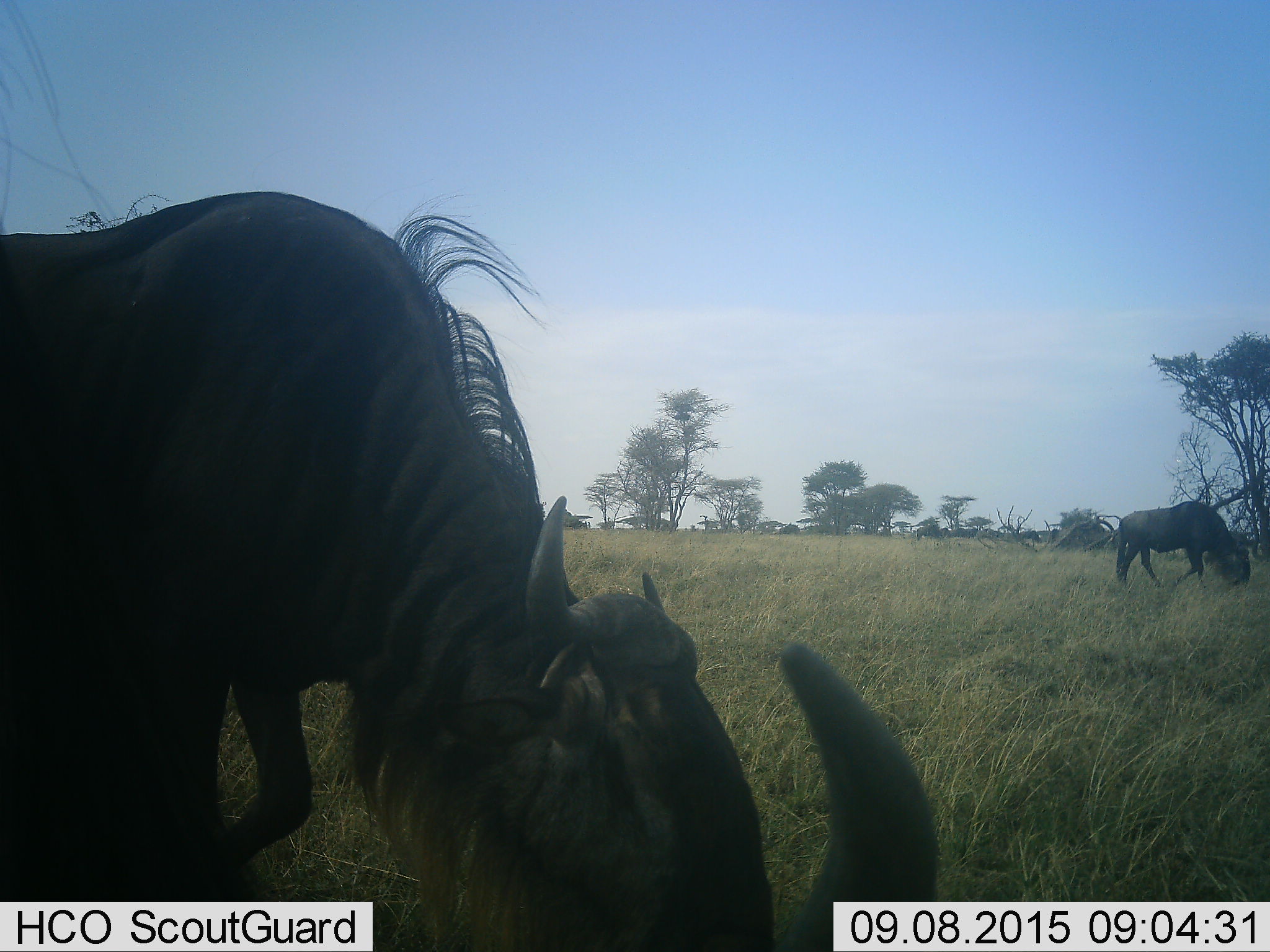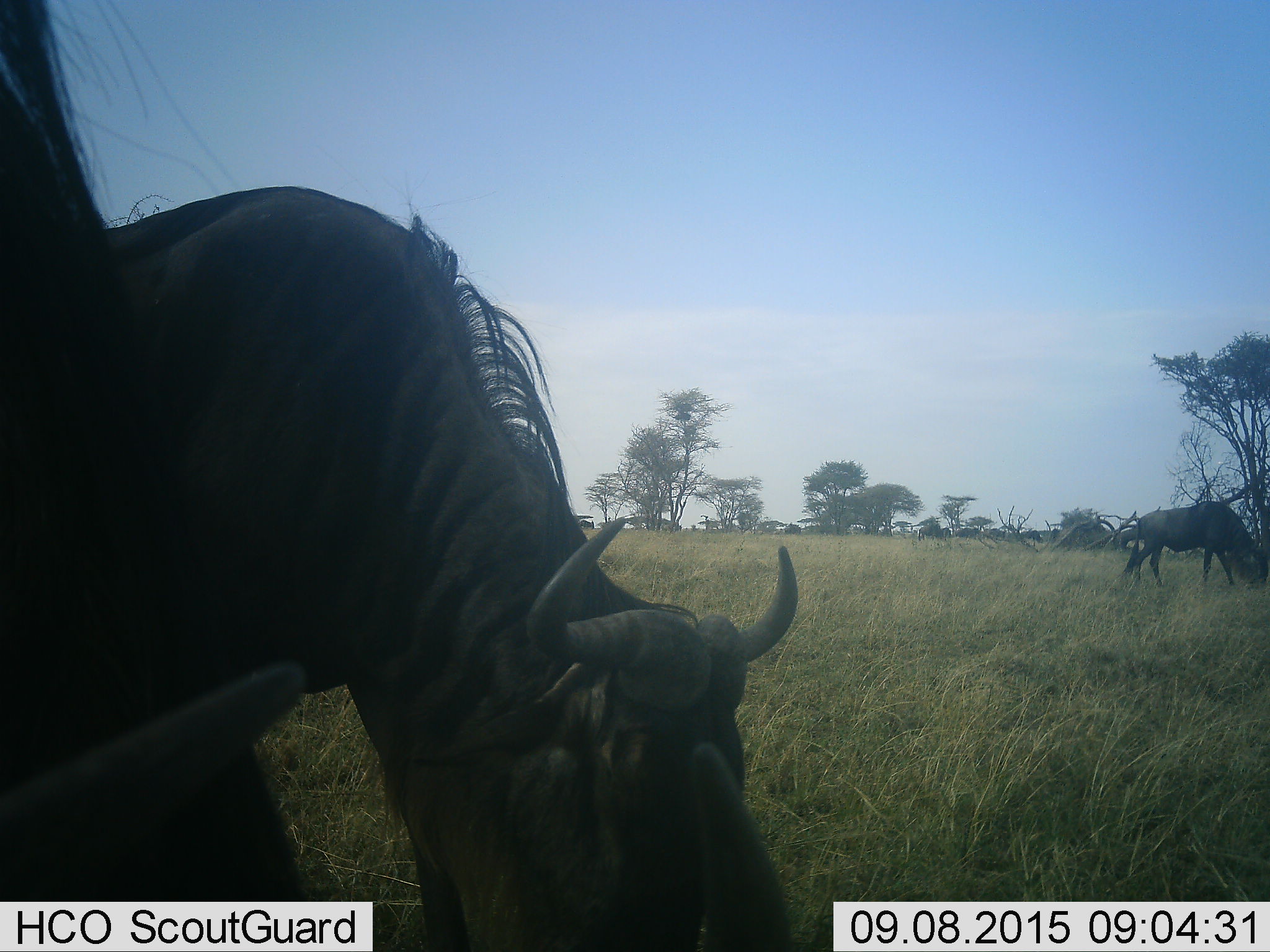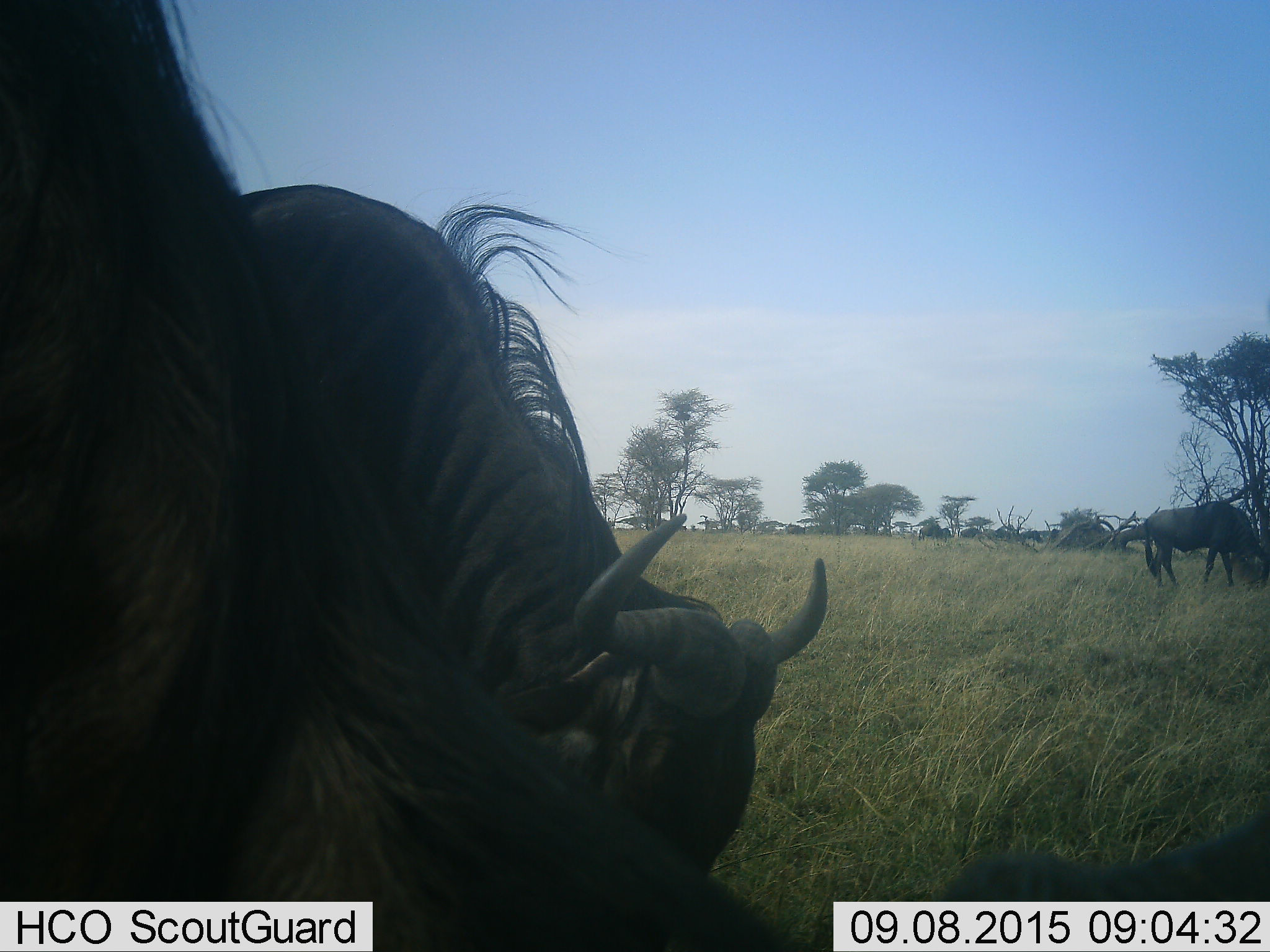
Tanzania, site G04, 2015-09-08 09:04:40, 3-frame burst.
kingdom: Animalia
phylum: Chordata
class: Mammalia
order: Artiodactyla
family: Bovidae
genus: Connochaetes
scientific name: Connochaetes taurinus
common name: blue wildebeest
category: wildebeest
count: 11-50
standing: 21%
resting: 0%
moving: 57%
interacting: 0%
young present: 0%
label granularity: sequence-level